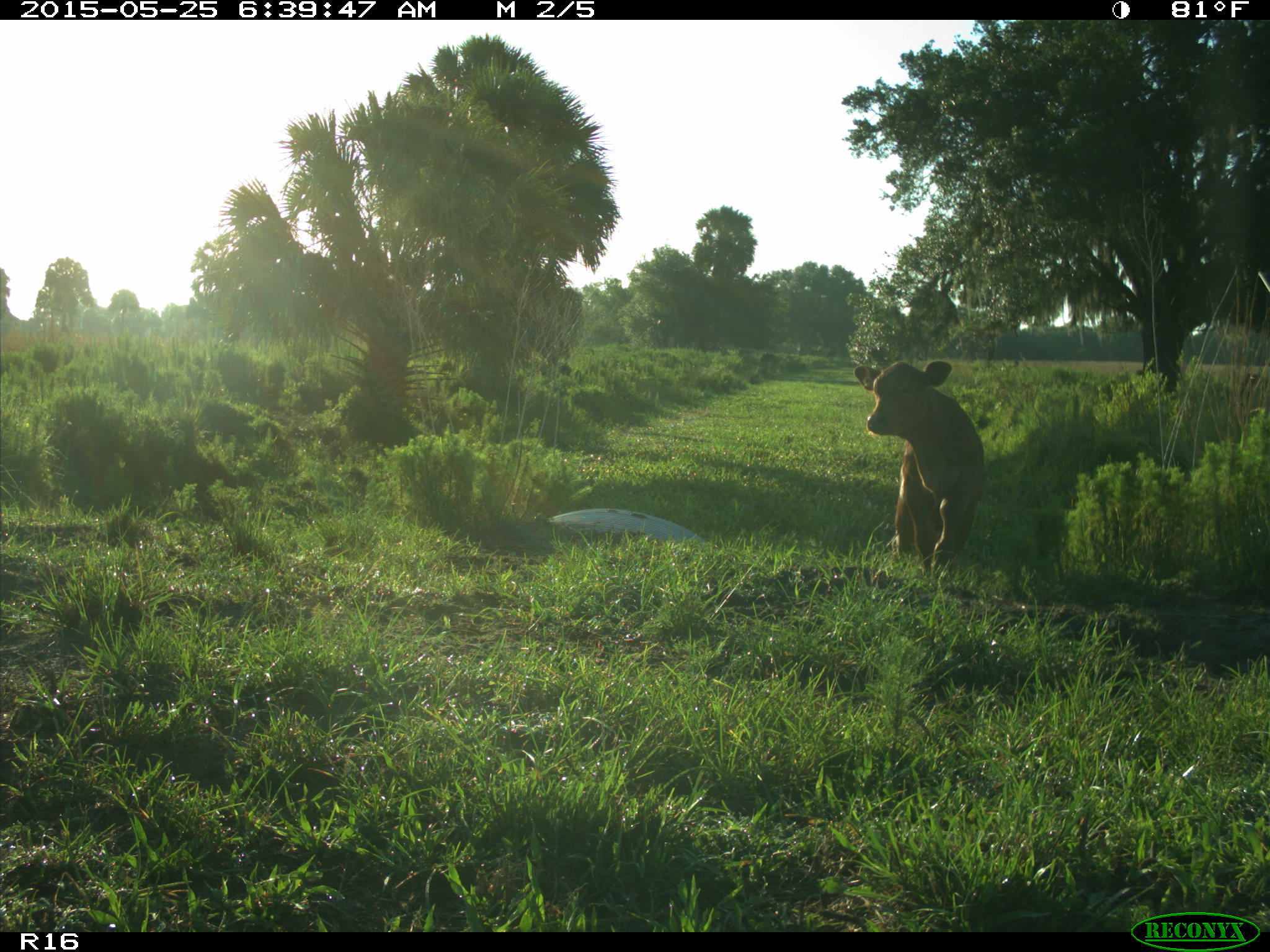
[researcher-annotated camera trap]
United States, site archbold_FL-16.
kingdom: Animalia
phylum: Chordata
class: Mammalia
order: Artiodactyla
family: Bovidae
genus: Bos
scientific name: Bos taurus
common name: domestic cow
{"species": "Bos taurus (domestic cow)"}